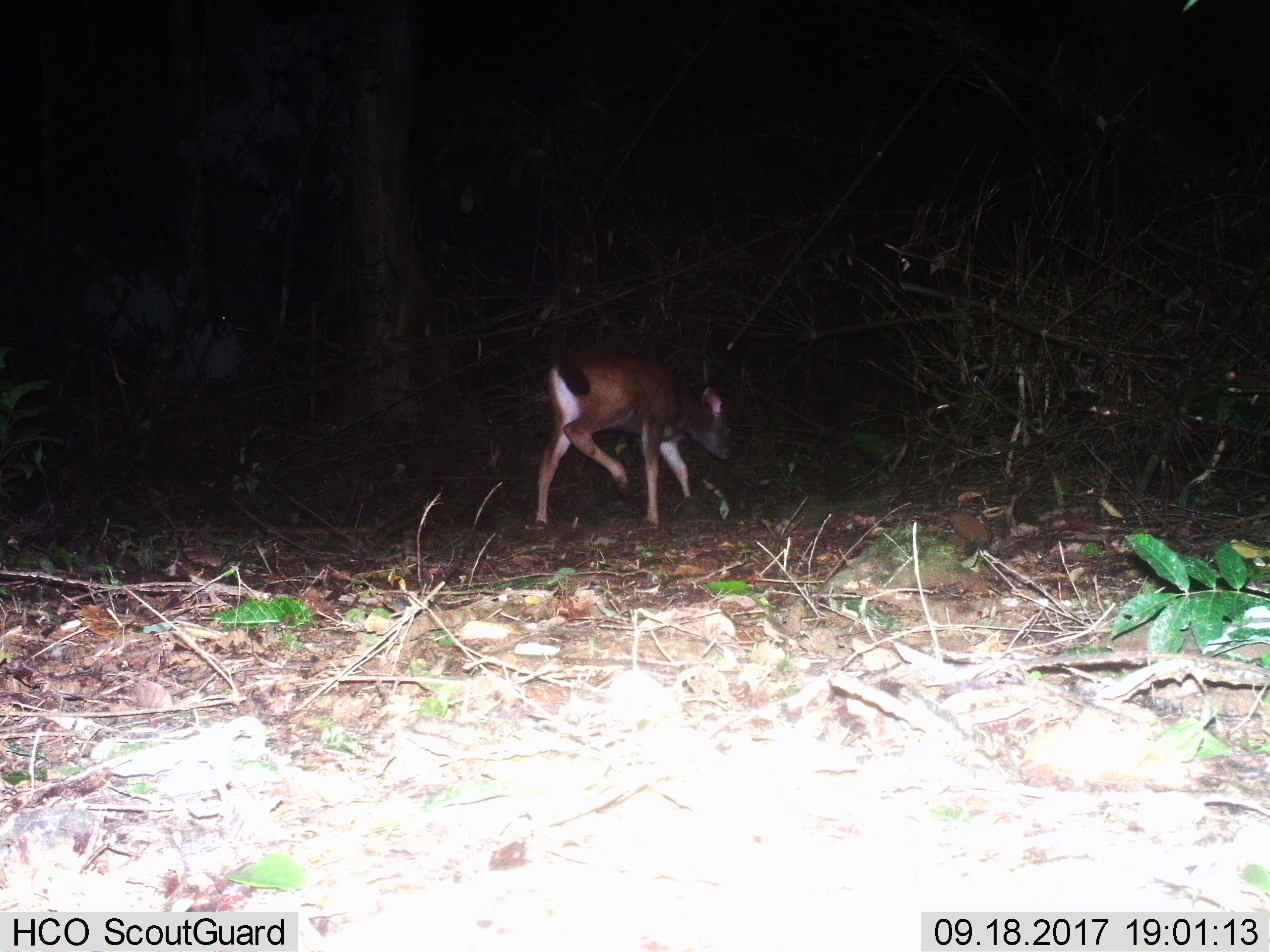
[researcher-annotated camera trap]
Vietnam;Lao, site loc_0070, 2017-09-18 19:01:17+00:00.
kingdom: Animalia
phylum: Chordata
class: Mammalia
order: Artiodactyla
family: Cervidae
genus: Rusa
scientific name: Rusa unicolor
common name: sambar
Sambar (Rusa unicolor). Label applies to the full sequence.